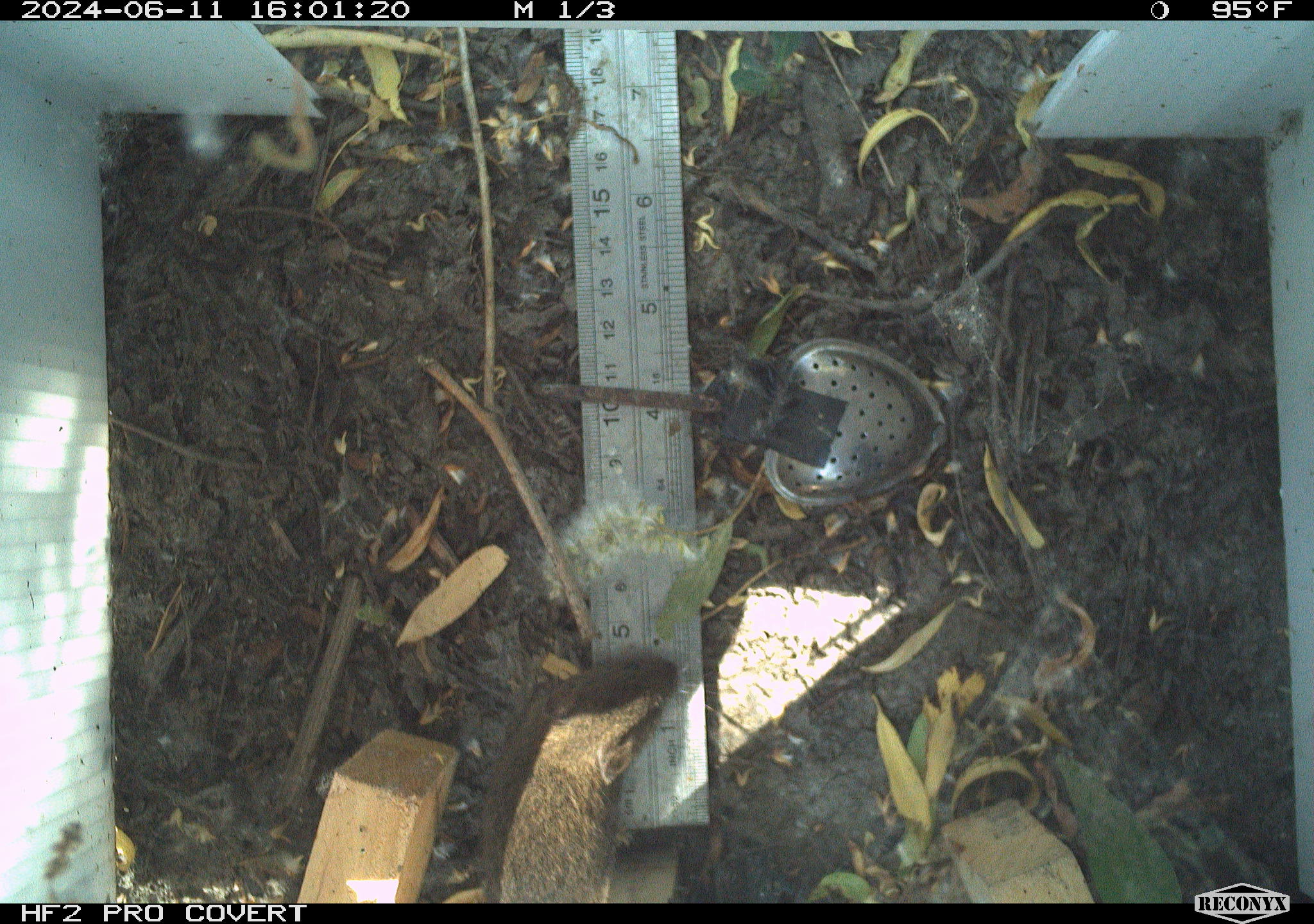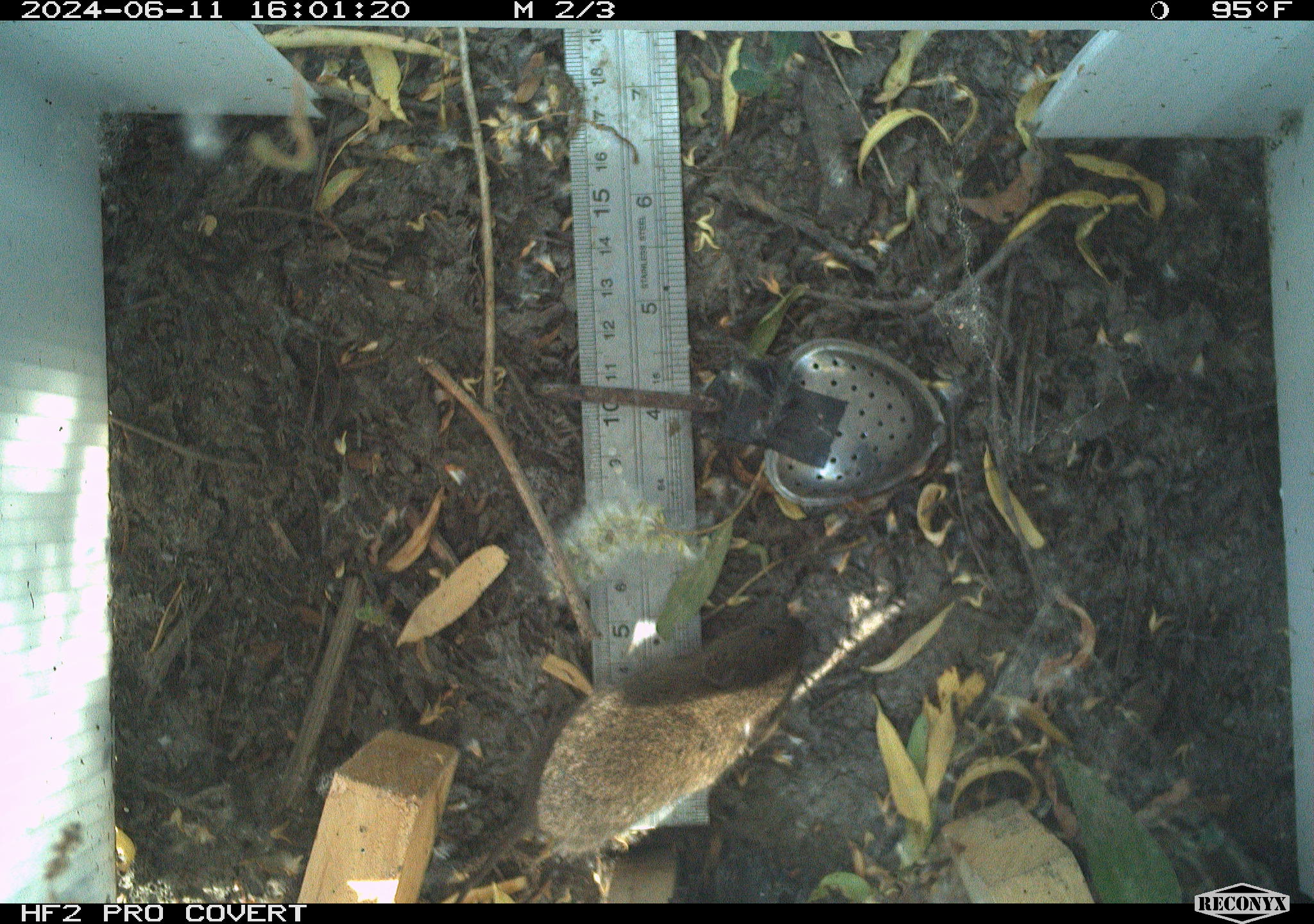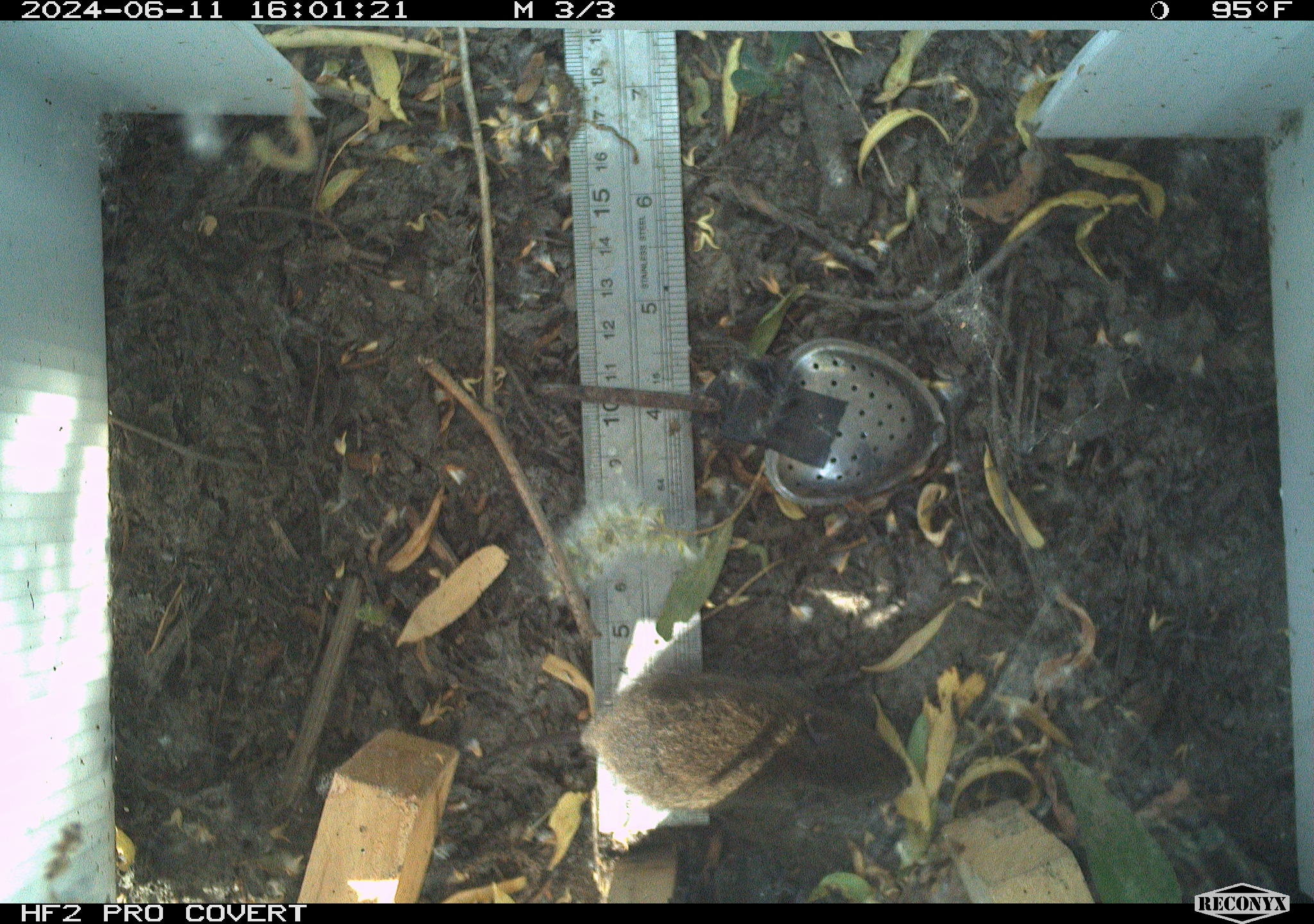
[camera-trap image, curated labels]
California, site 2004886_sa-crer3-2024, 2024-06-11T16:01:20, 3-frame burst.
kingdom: Animalia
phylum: Chordata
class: Mammalia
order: Rodentia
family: Cricetidae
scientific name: Arvicolinae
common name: voles, lemmings, and muskrats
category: arvicolinae subfamily